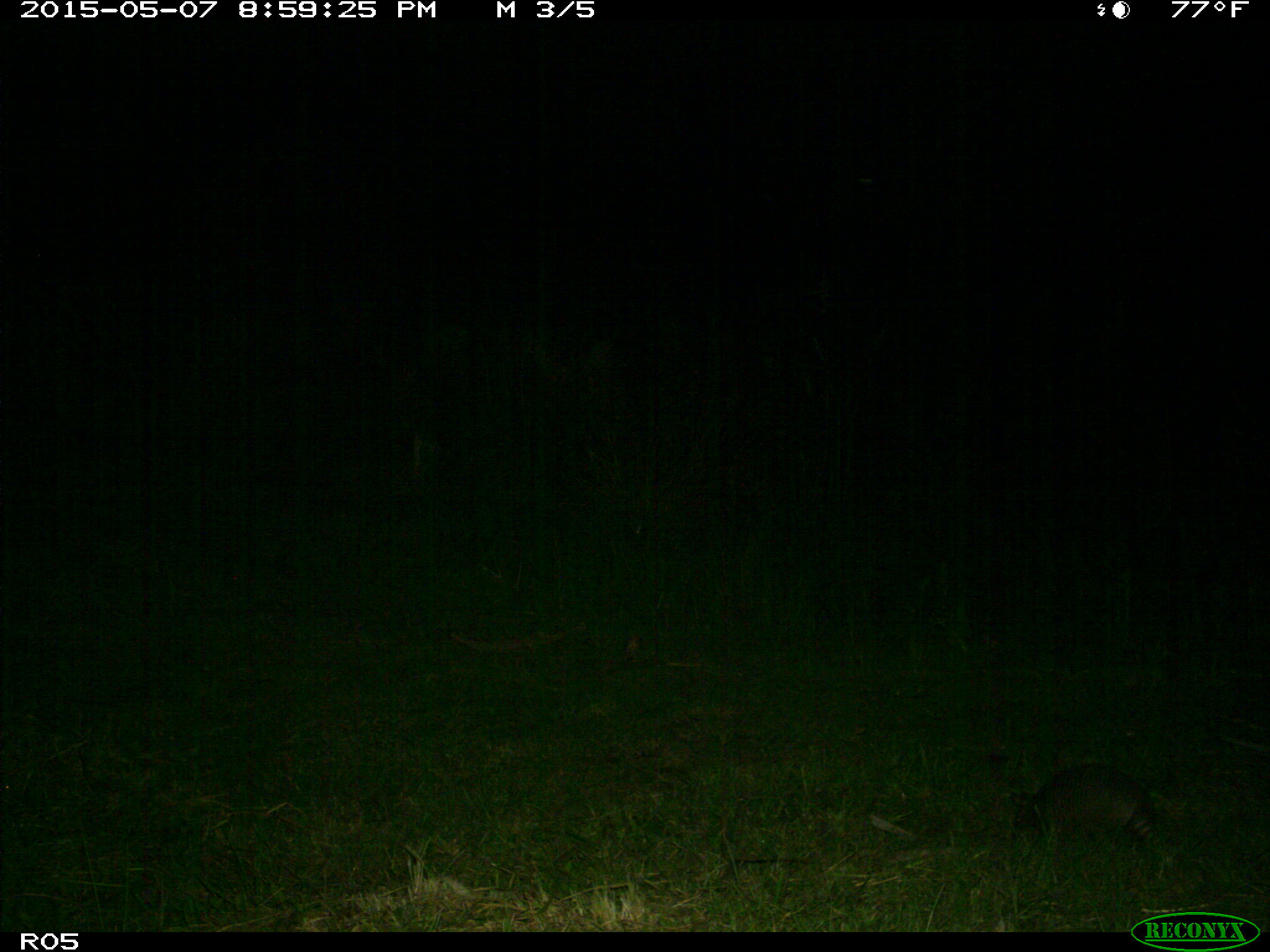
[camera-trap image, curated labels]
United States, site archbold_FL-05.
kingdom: Animalia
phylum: Chordata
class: Mammalia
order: Cingulata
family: Dasypodidae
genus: Dasypus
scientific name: Dasypus novemcinctus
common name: nine-banded armadillo